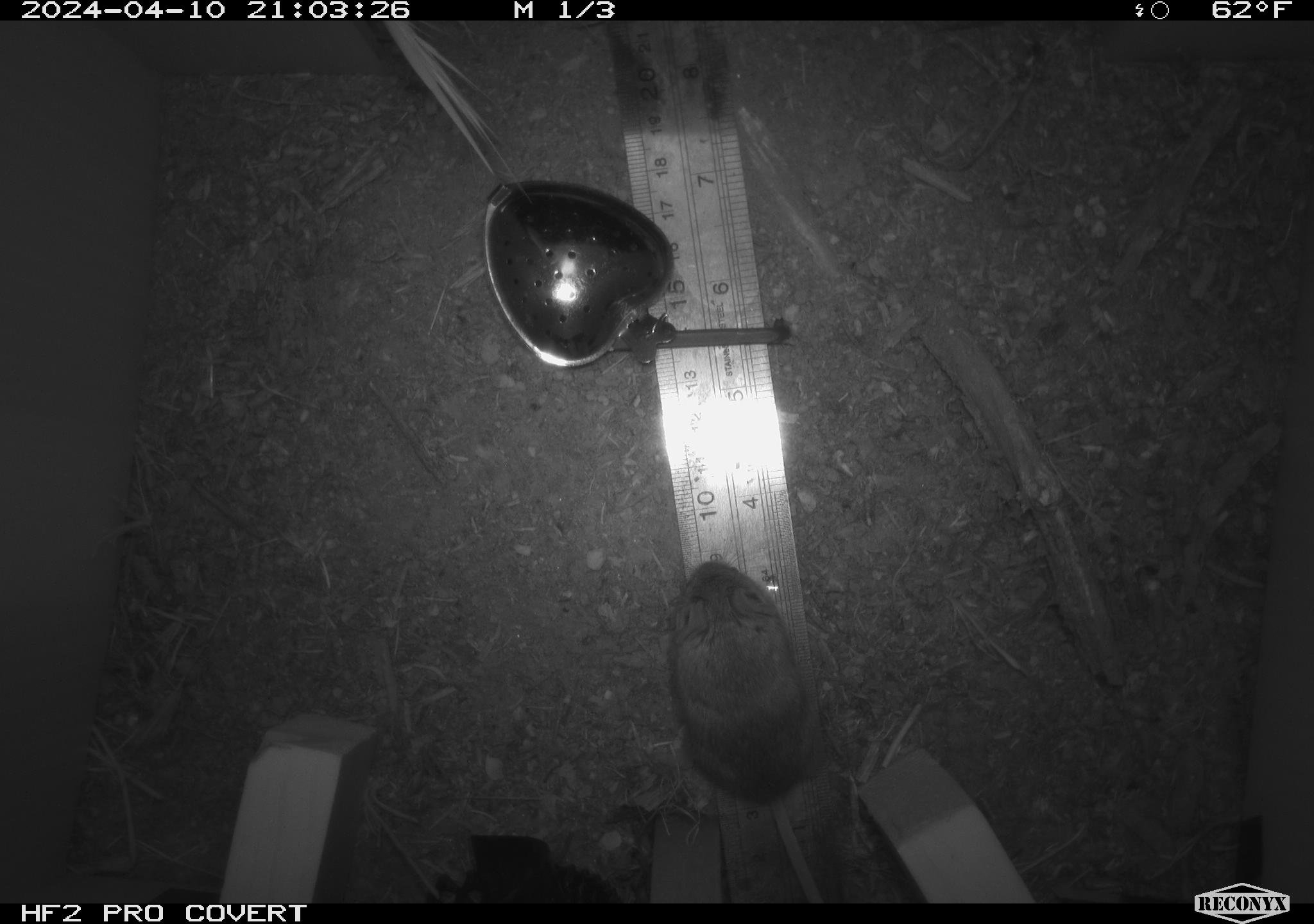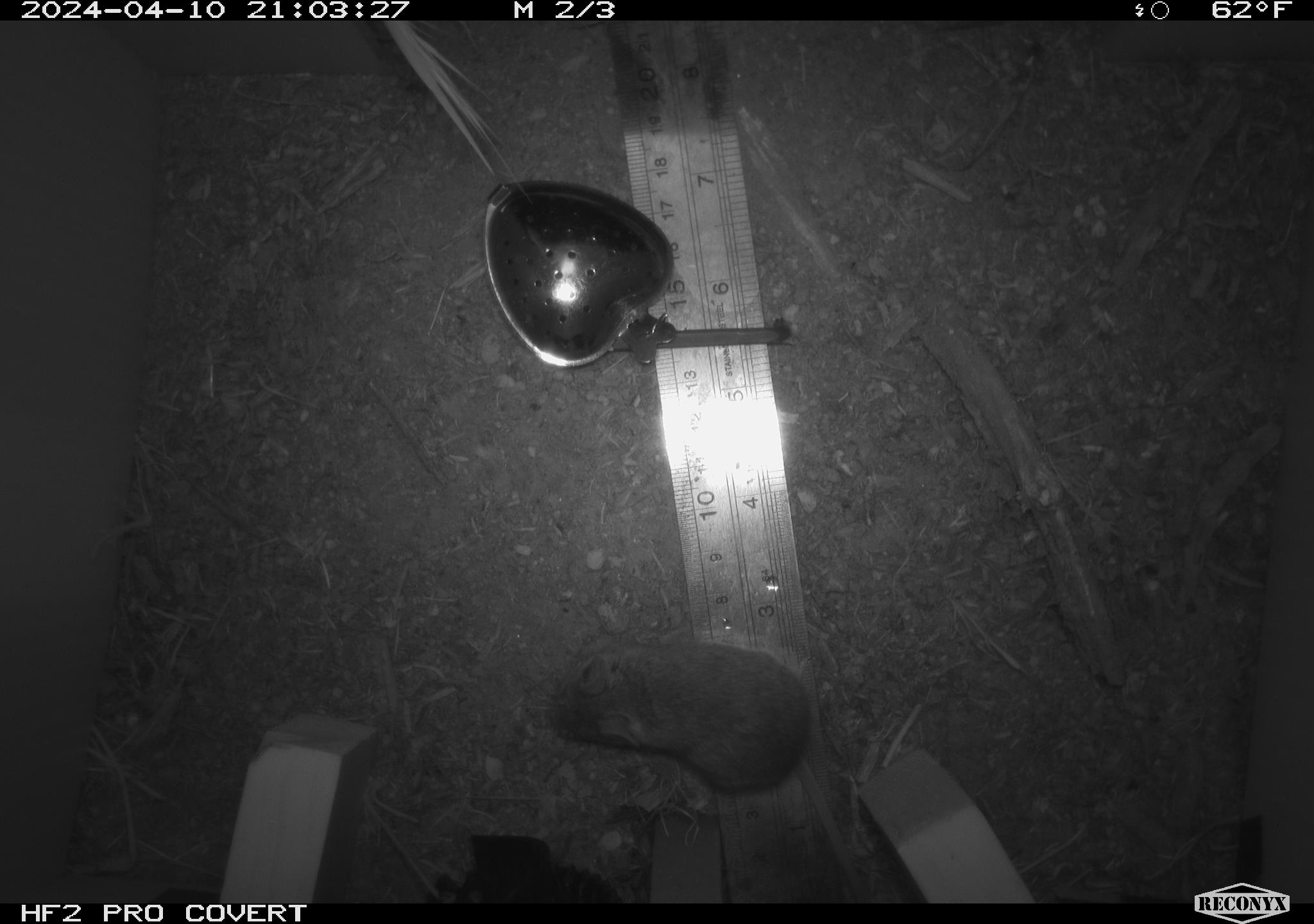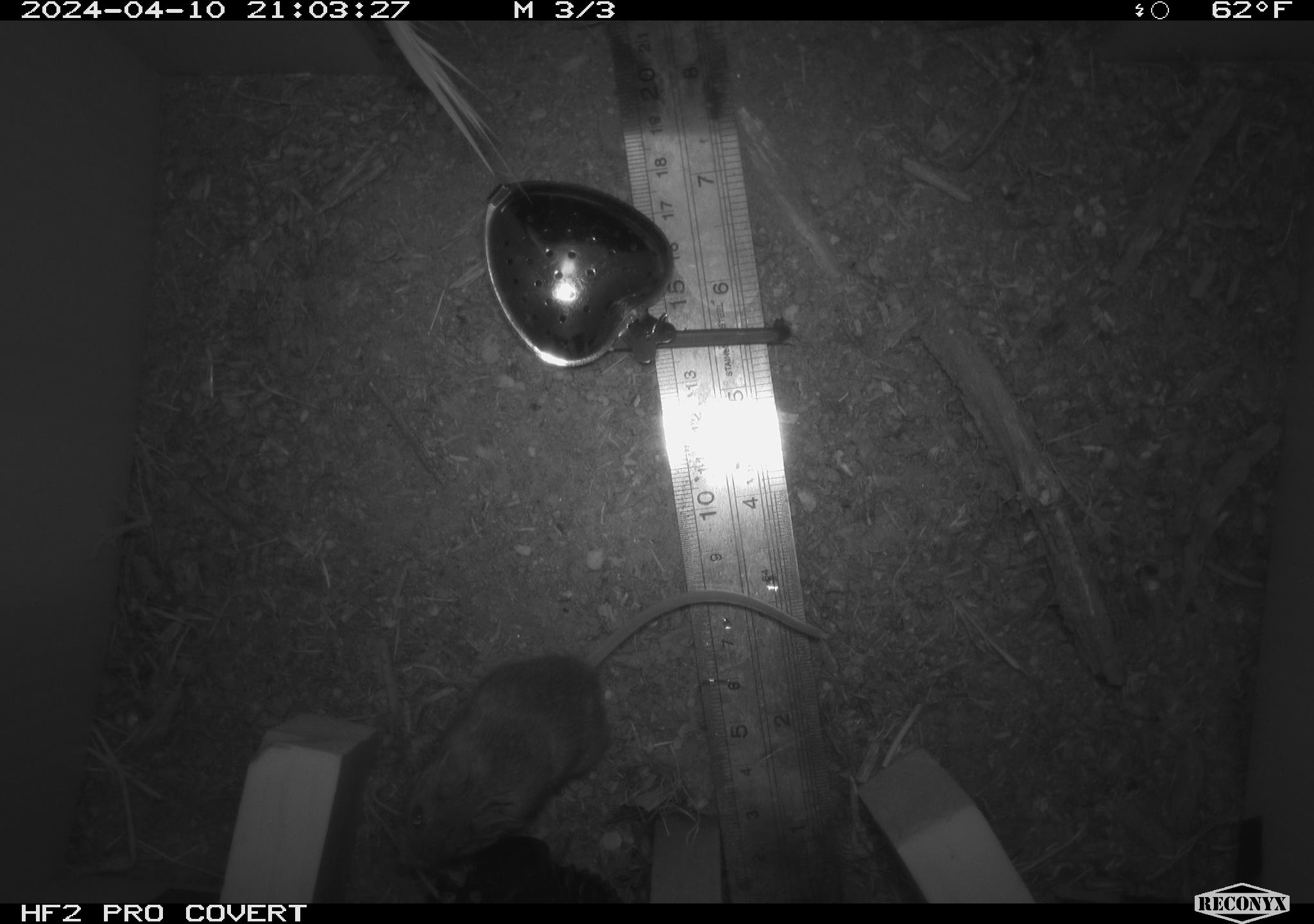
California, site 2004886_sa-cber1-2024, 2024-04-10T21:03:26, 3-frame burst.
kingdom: Animalia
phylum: Chordata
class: Mammalia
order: Rodentia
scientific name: Rodentia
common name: mouse species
Mouse species (Rodentia).